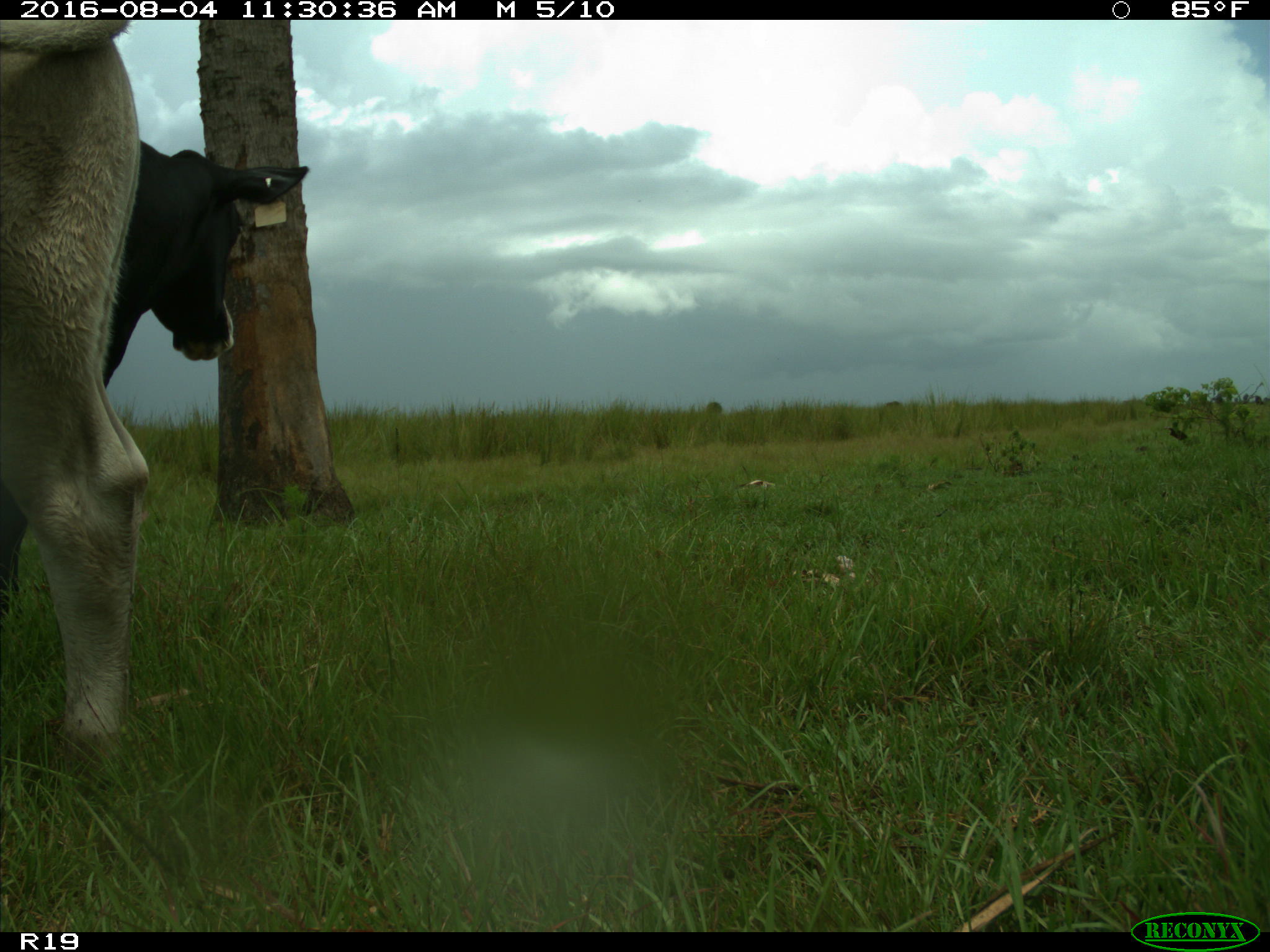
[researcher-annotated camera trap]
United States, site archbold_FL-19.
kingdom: Animalia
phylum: Chordata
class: Mammalia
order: Artiodactyla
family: Bovidae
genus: Bos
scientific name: Bos taurus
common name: domestic cow